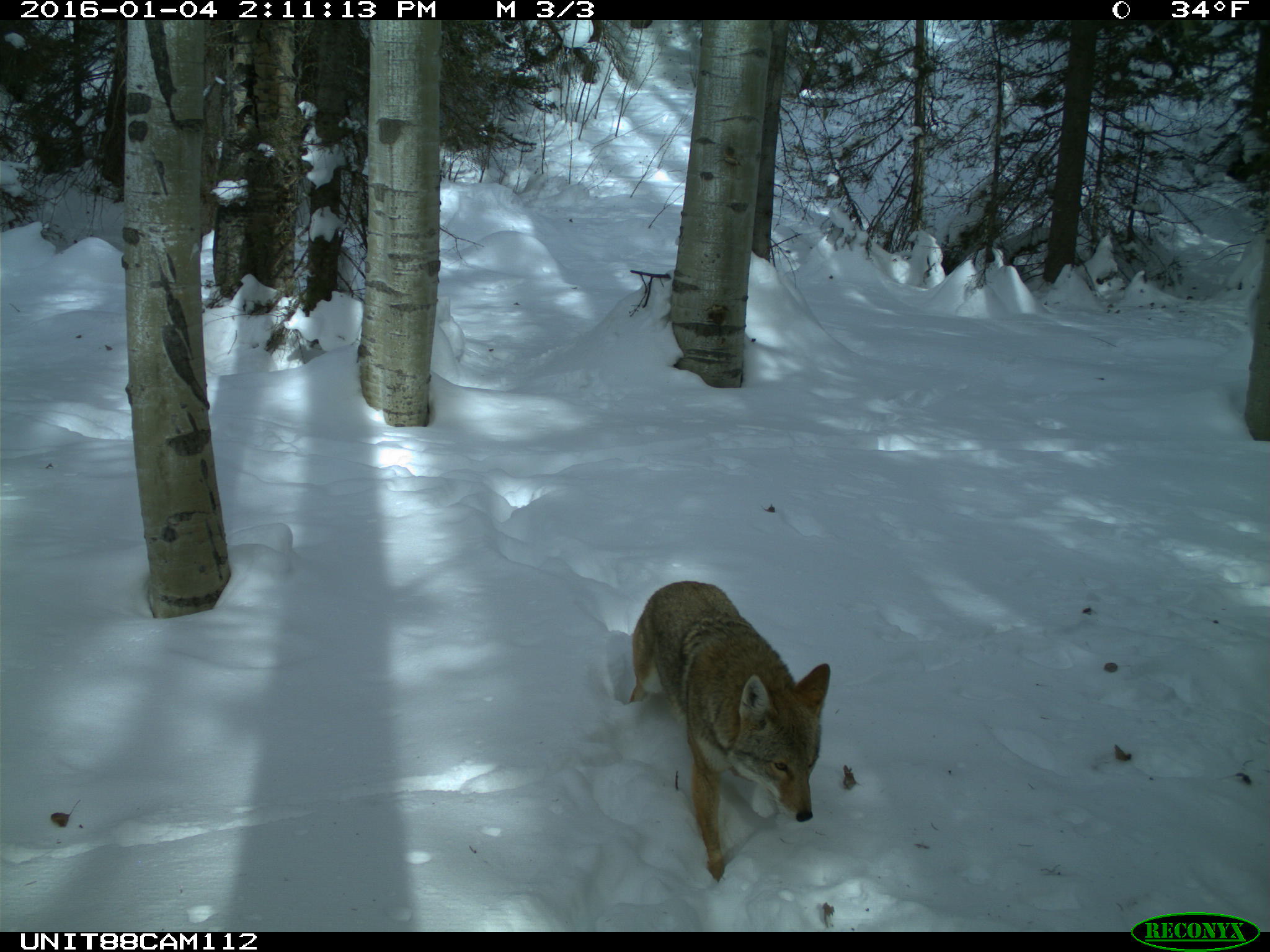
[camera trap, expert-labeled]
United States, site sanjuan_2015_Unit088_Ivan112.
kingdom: Animalia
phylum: Chordata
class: Mammalia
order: Carnivora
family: Canidae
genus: Canis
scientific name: Canis latrans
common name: coyote